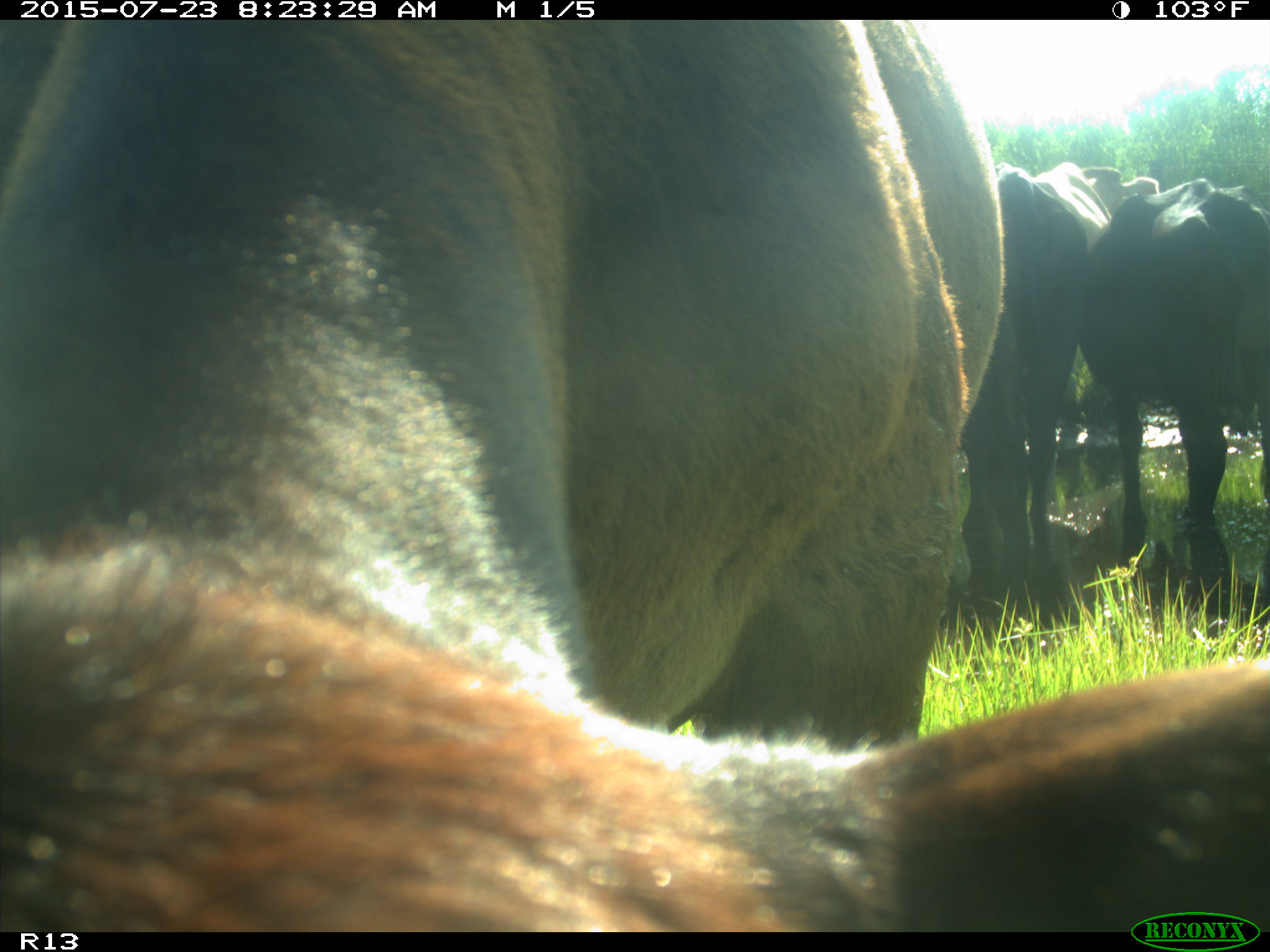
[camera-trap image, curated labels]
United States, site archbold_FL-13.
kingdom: Animalia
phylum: Chordata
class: Mammalia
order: Artiodactyla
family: Bovidae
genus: Bos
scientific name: Bos taurus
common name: domestic cow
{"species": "Bos taurus (domestic cow)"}